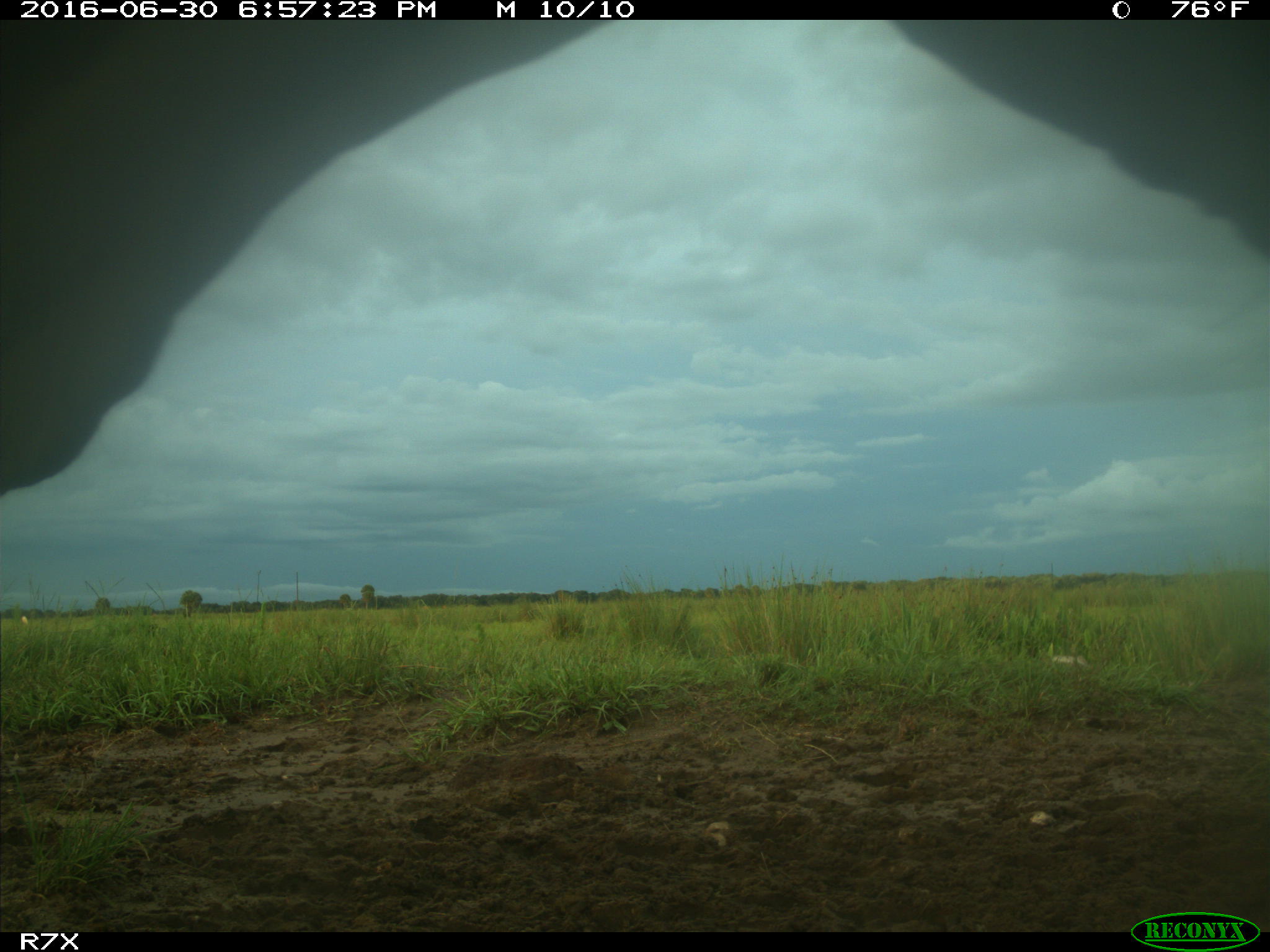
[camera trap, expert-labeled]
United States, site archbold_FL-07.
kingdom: Animalia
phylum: Chordata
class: Mammalia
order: Artiodactyla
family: Bovidae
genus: Bos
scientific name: Bos taurus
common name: domestic cow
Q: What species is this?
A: Bos taurus (domestic cow).